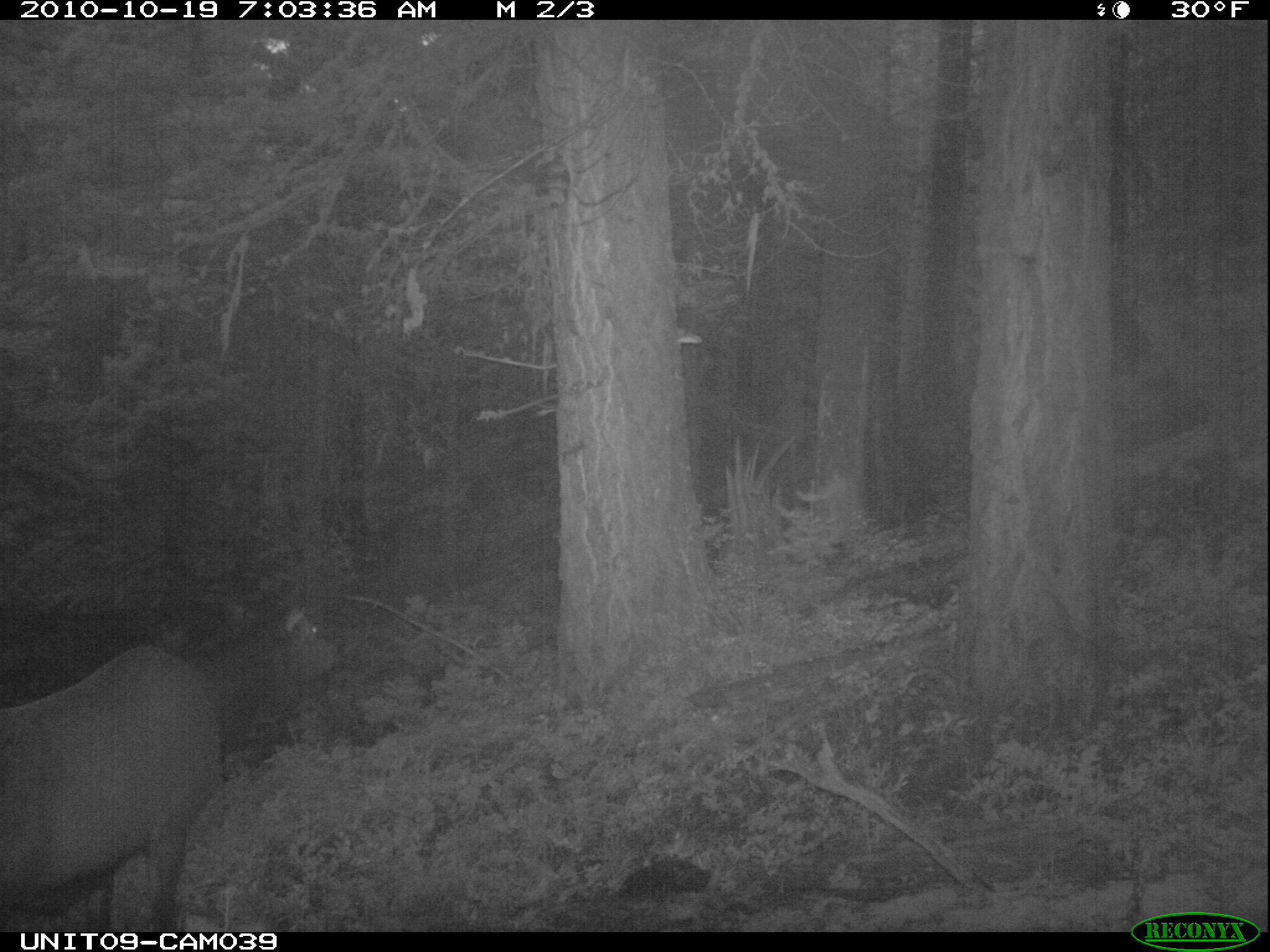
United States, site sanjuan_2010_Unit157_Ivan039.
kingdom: Animalia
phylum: Chordata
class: Mammalia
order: Artiodactyla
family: Cervidae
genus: Cervus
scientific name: Cervus elaphus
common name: red deer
Cervus elaphus (red deer).